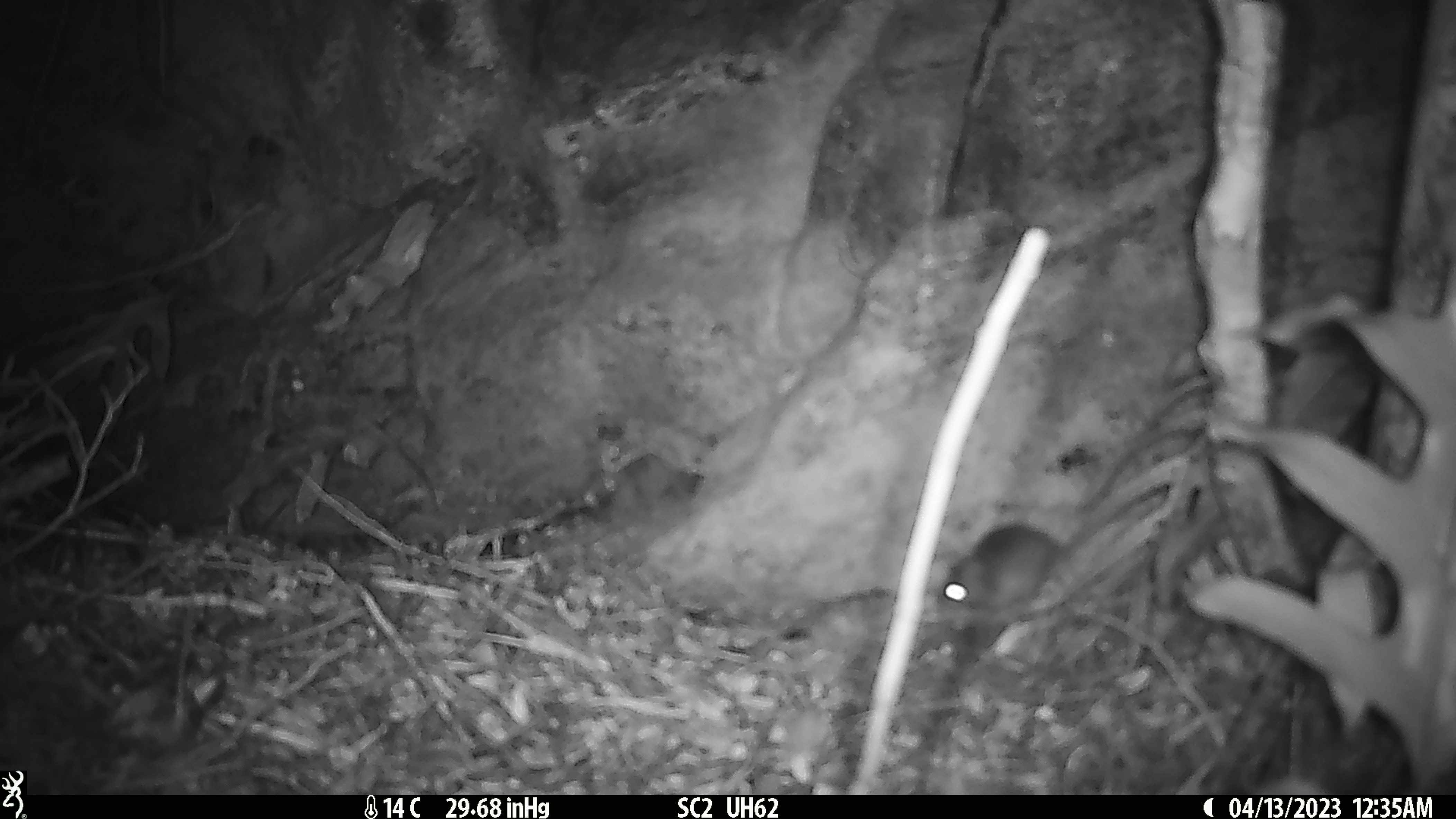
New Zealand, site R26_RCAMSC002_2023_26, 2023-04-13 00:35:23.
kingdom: Animalia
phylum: Chordata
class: Mammalia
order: Rodentia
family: Muridae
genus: Mus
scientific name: Mus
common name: mouse